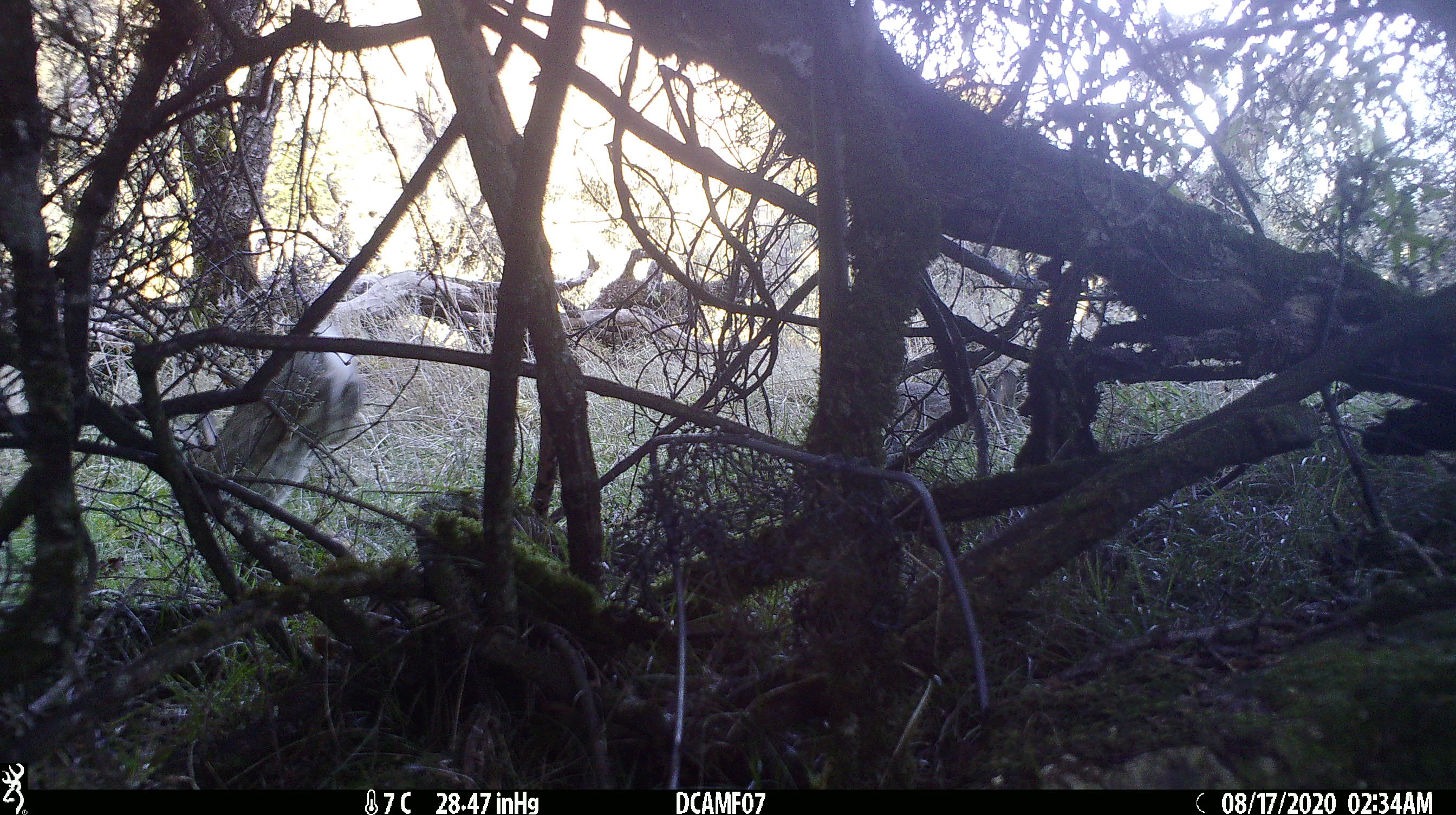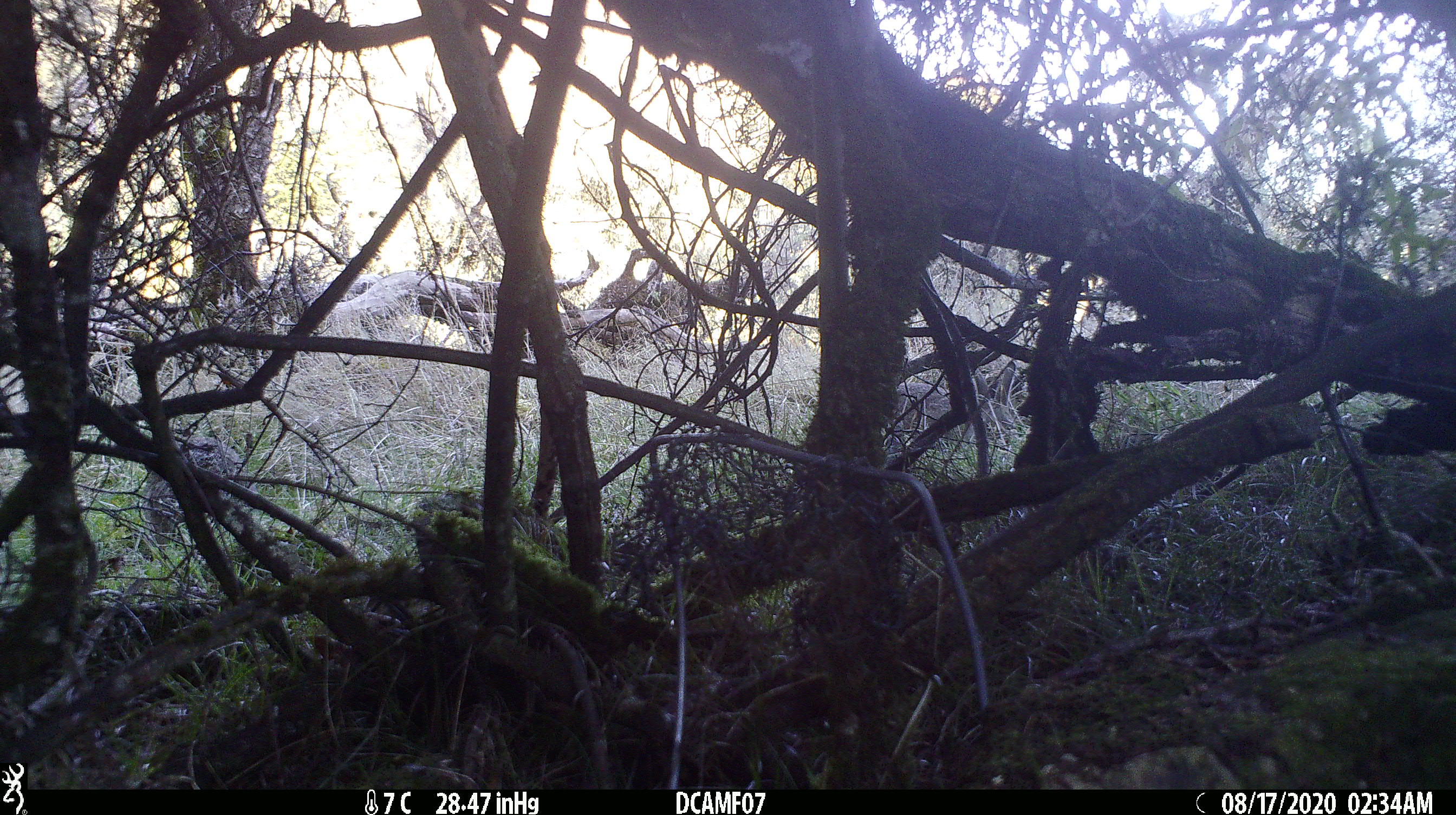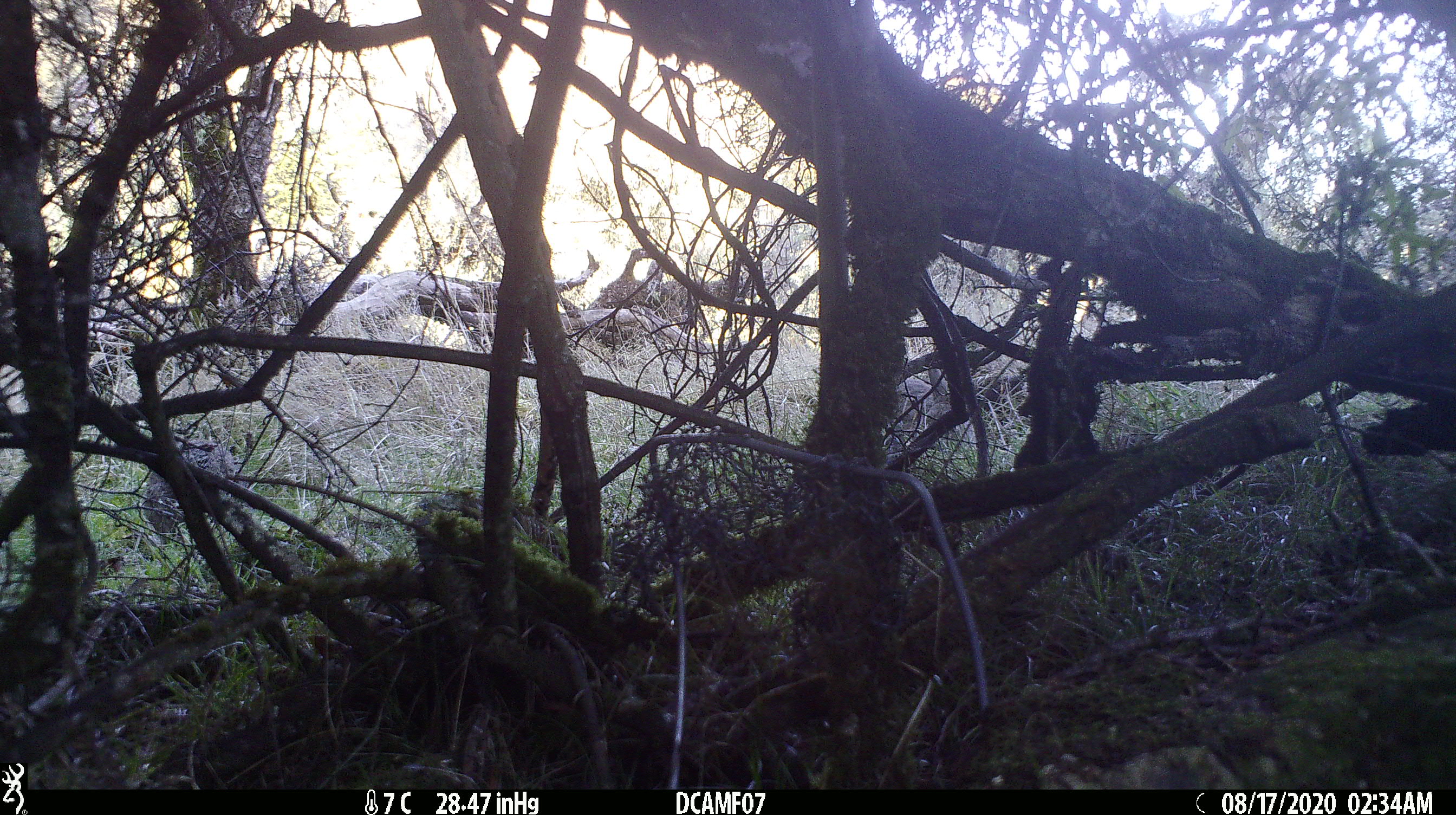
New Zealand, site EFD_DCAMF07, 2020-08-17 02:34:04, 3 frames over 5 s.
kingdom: Animalia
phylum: Chordata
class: Mammalia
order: Lagomorpha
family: Leporidae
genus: Oryctolagus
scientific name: Oryctolagus cuniculus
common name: european rabbit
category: rabbit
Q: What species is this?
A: Rabbit (european rabbit) (Oryctolagus cuniculus).